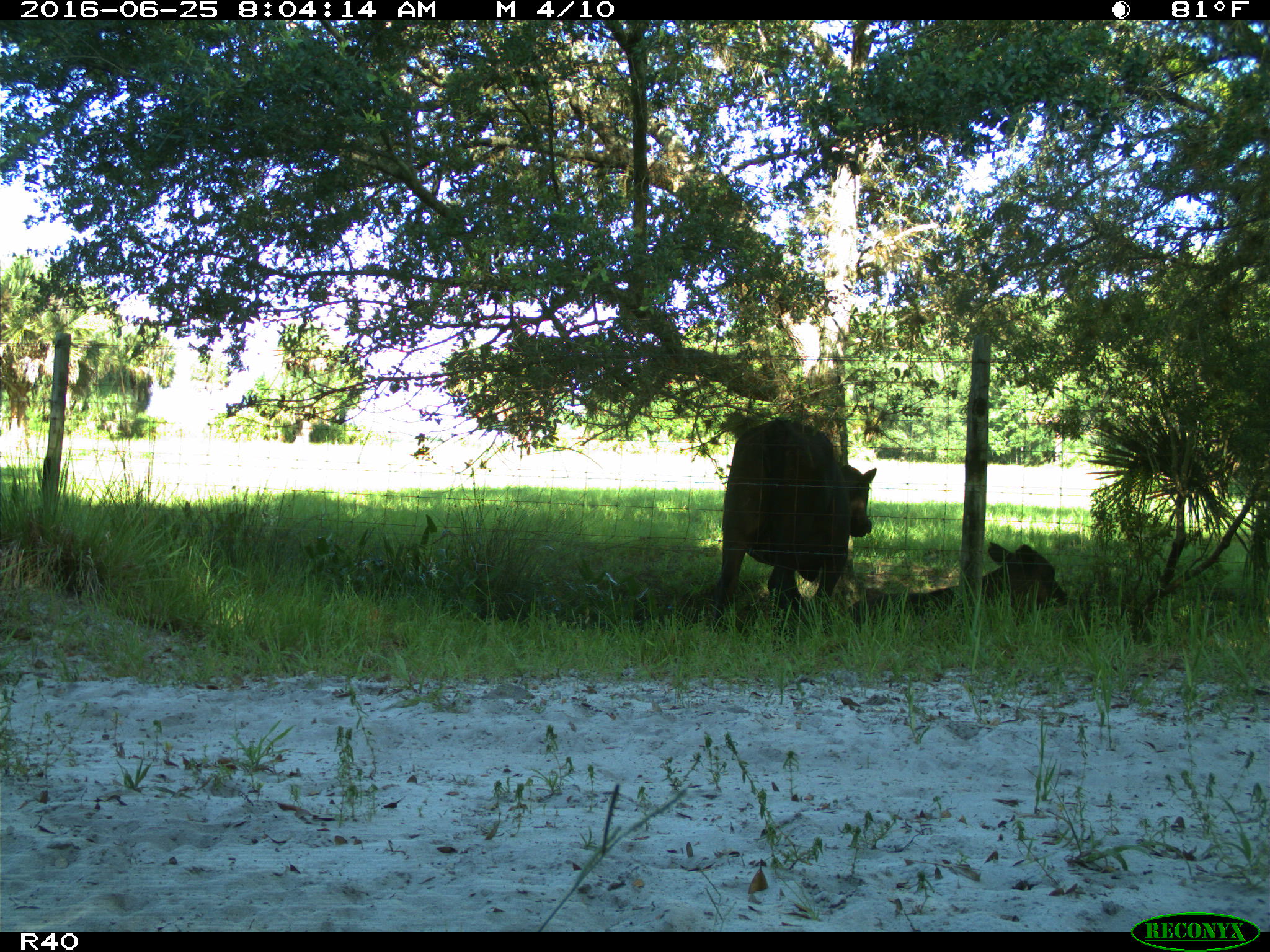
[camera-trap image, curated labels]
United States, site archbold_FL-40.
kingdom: Animalia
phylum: Chordata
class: Mammalia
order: Artiodactyla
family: Bovidae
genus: Bos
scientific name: Bos taurus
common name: domestic cow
Bos taurus (domestic cow).